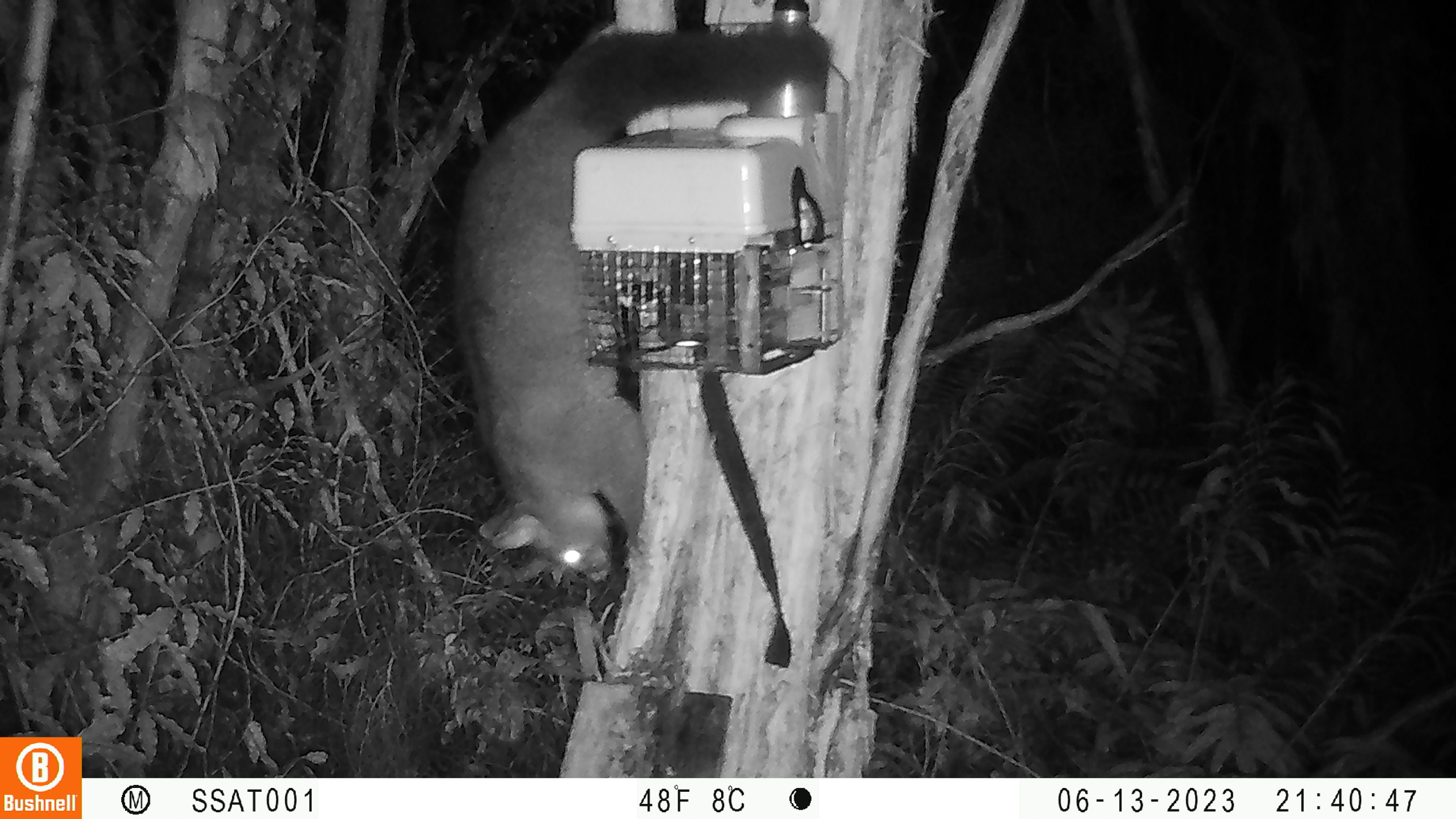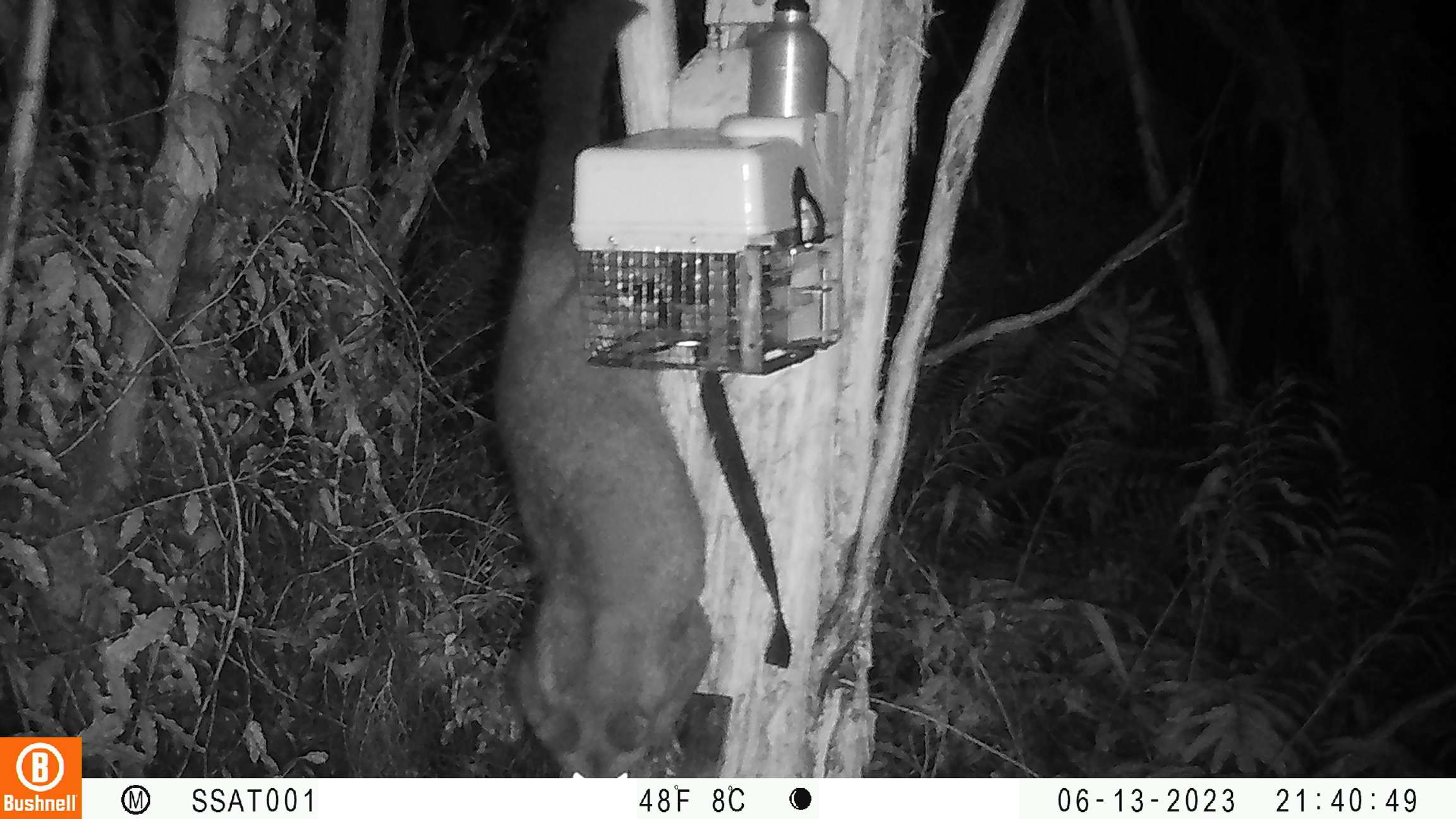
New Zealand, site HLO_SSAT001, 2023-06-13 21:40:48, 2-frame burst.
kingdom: Animalia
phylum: Chordata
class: Mammalia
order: Diprotodontia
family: Phalangeridae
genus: Trichosurus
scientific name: Trichosurus vulpecula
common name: common brushtail possum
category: possum